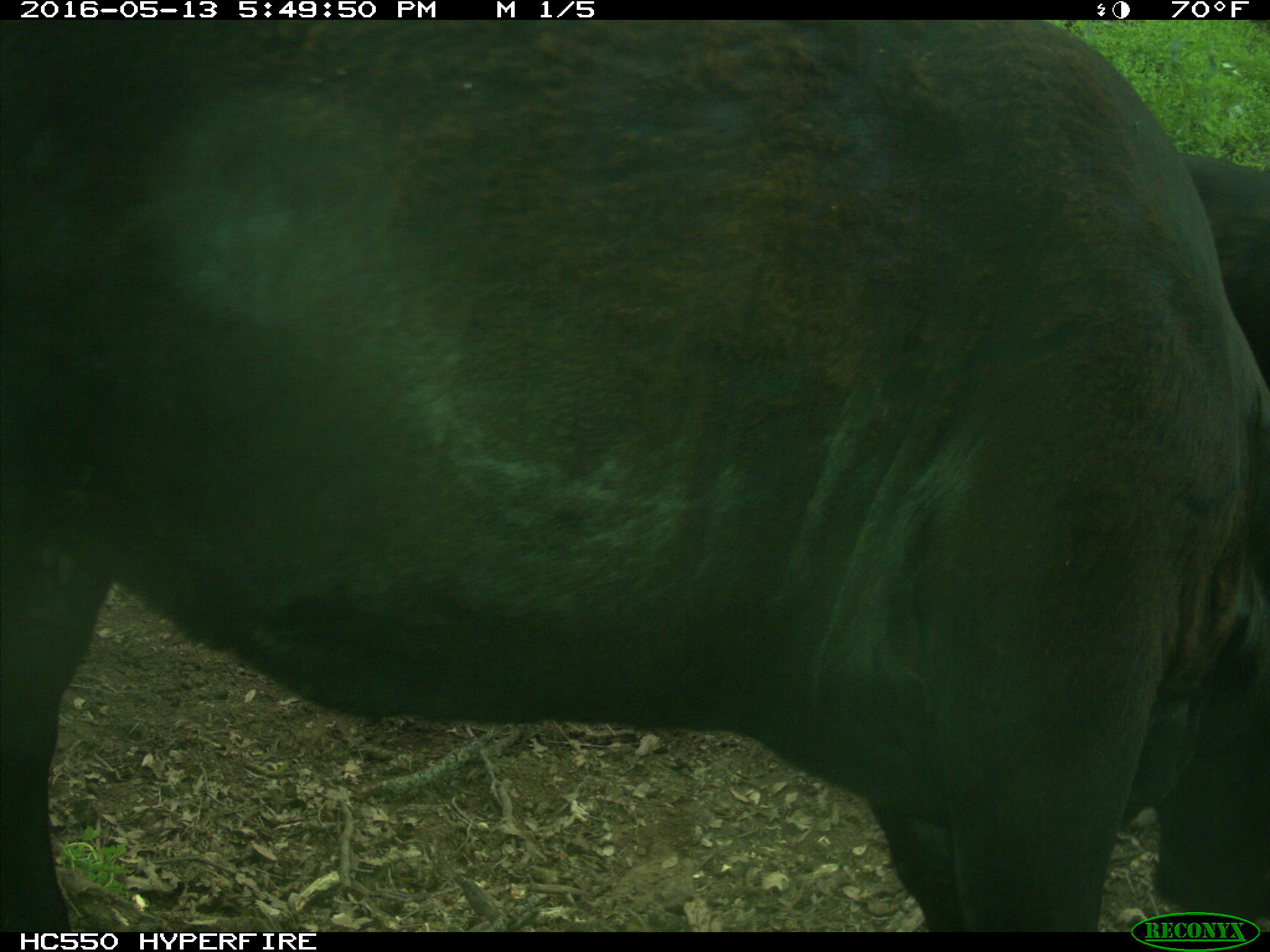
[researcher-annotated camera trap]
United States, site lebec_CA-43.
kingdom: Animalia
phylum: Chordata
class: Mammalia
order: Artiodactyla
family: Bovidae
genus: Bos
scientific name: Bos taurus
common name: domestic cow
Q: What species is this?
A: Bos taurus (domestic cow).